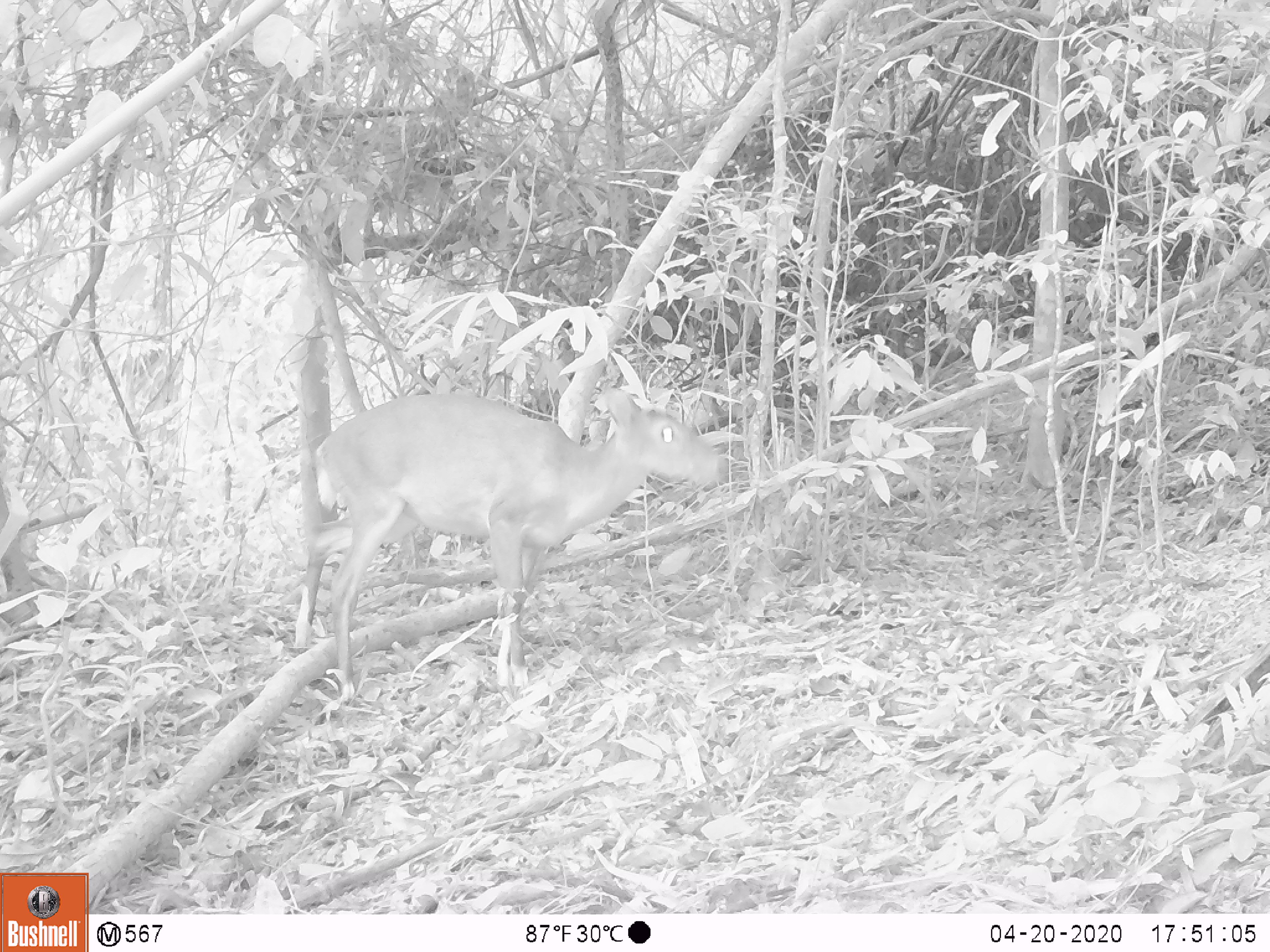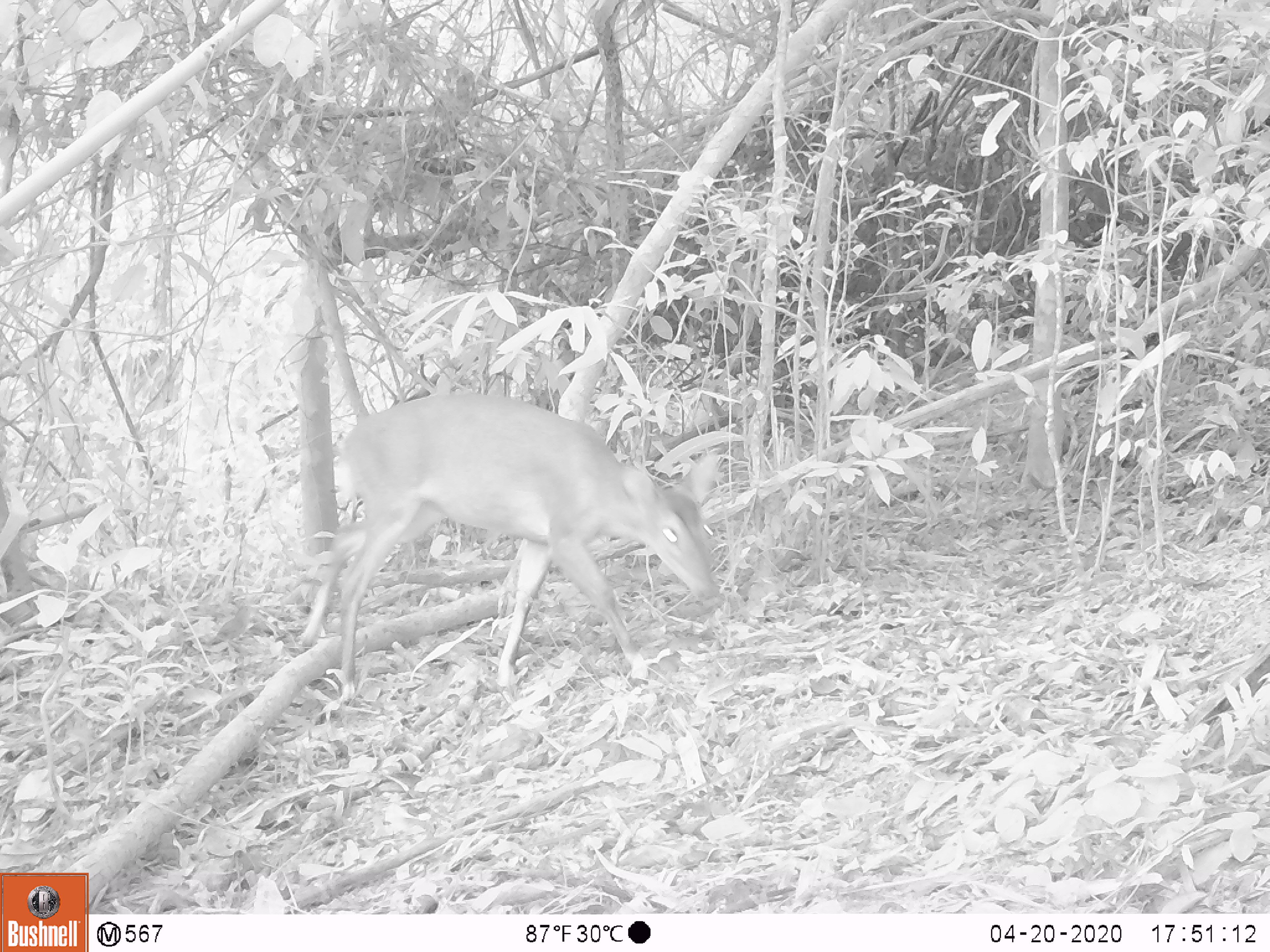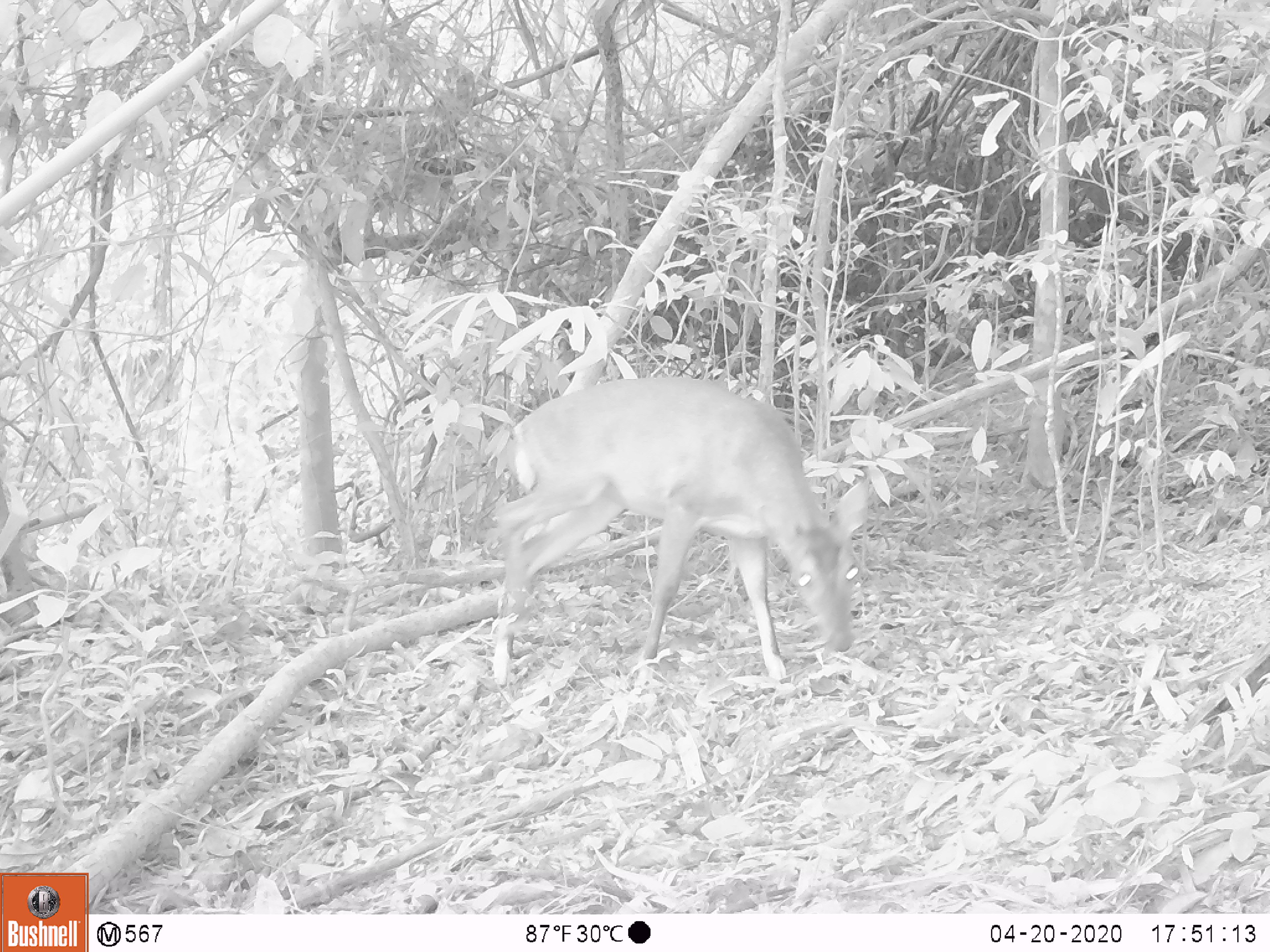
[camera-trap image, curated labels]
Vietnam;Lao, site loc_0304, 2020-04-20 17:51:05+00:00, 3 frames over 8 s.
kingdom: Animalia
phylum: Chordata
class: Mammalia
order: Artiodactyla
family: Cervidae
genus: Muntiacus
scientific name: Muntiacus vuquangensis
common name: large-antlered muntjac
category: large antlered muntjac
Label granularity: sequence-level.